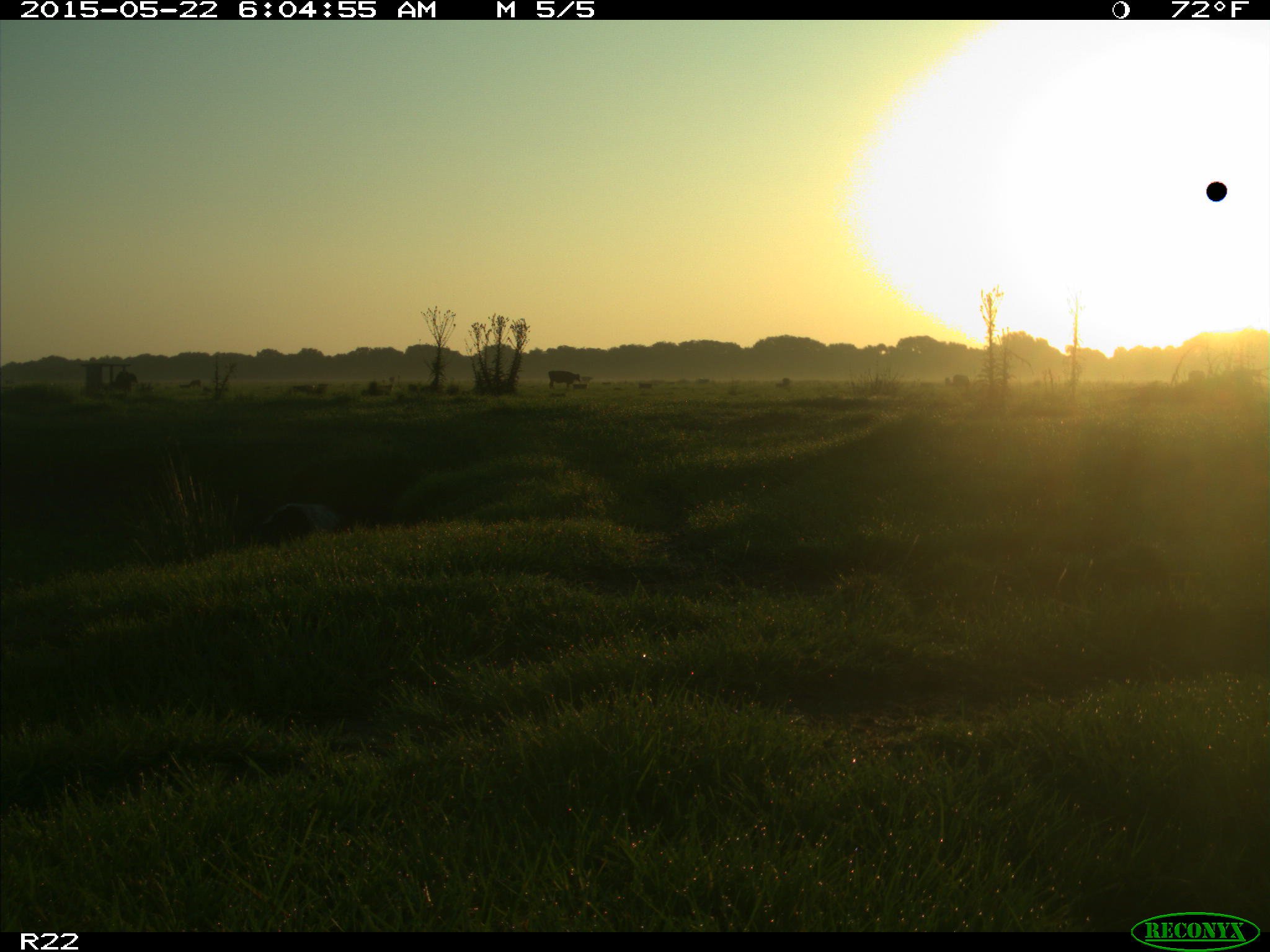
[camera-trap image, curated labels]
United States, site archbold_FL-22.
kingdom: Animalia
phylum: Chordata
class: Mammalia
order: Artiodactyla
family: Bovidae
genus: Bos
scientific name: Bos taurus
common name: domestic cow